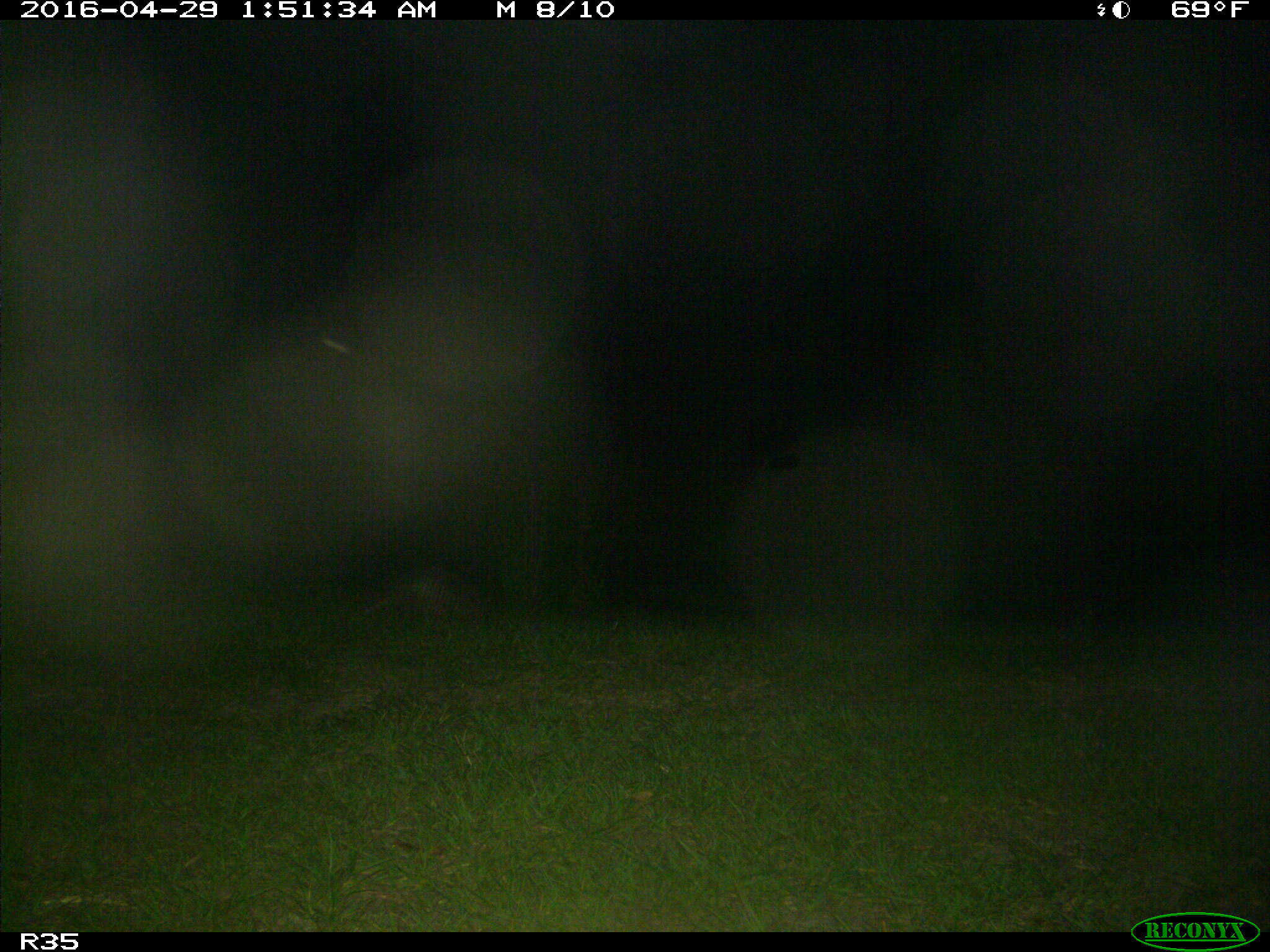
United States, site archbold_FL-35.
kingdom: Animalia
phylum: Chordata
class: Mammalia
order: Cingulata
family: Dasypodidae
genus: Dasypus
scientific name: Dasypus novemcinctus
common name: nine-banded armadillo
Dasypus novemcinctus (nine-banded armadillo).